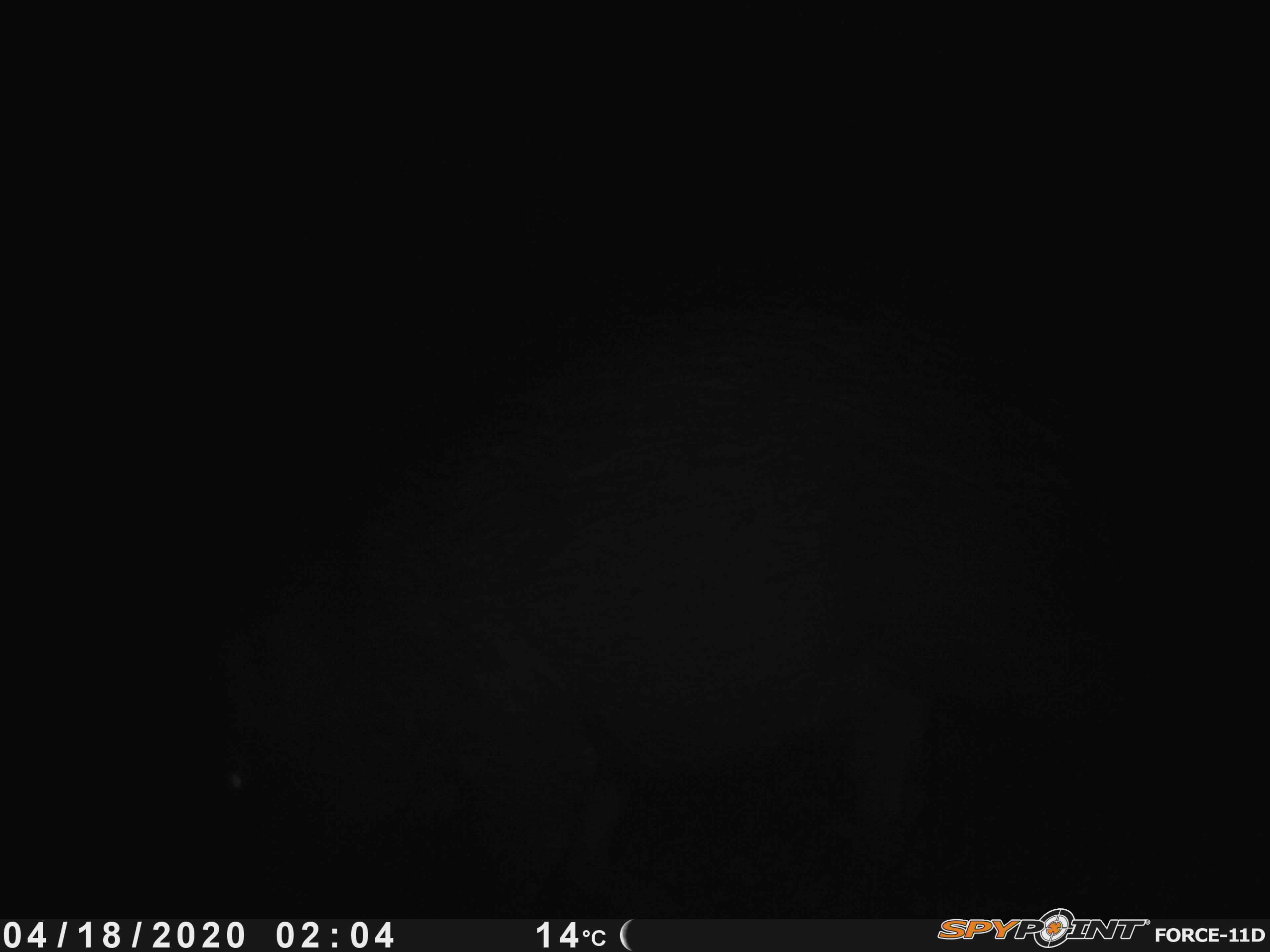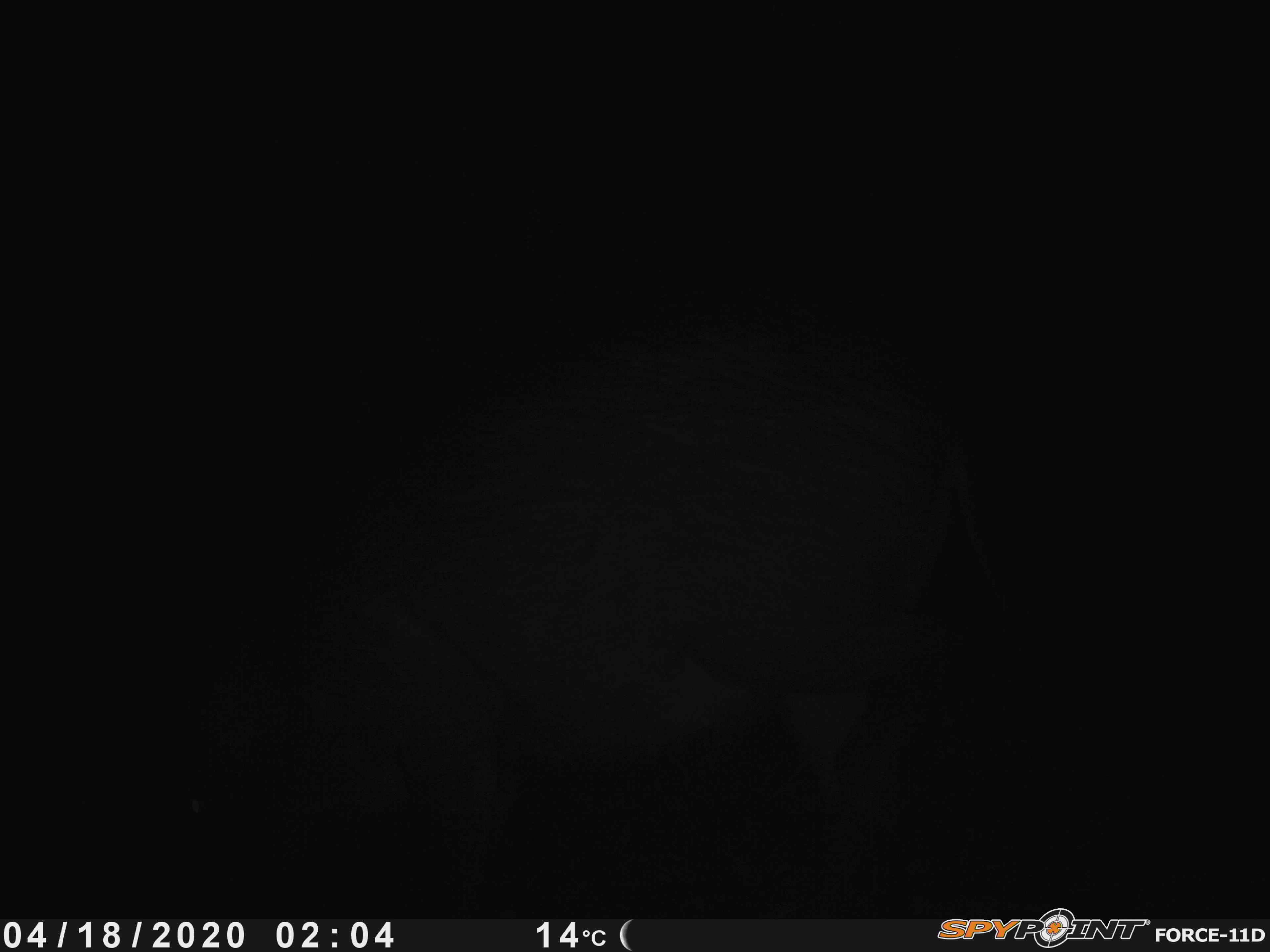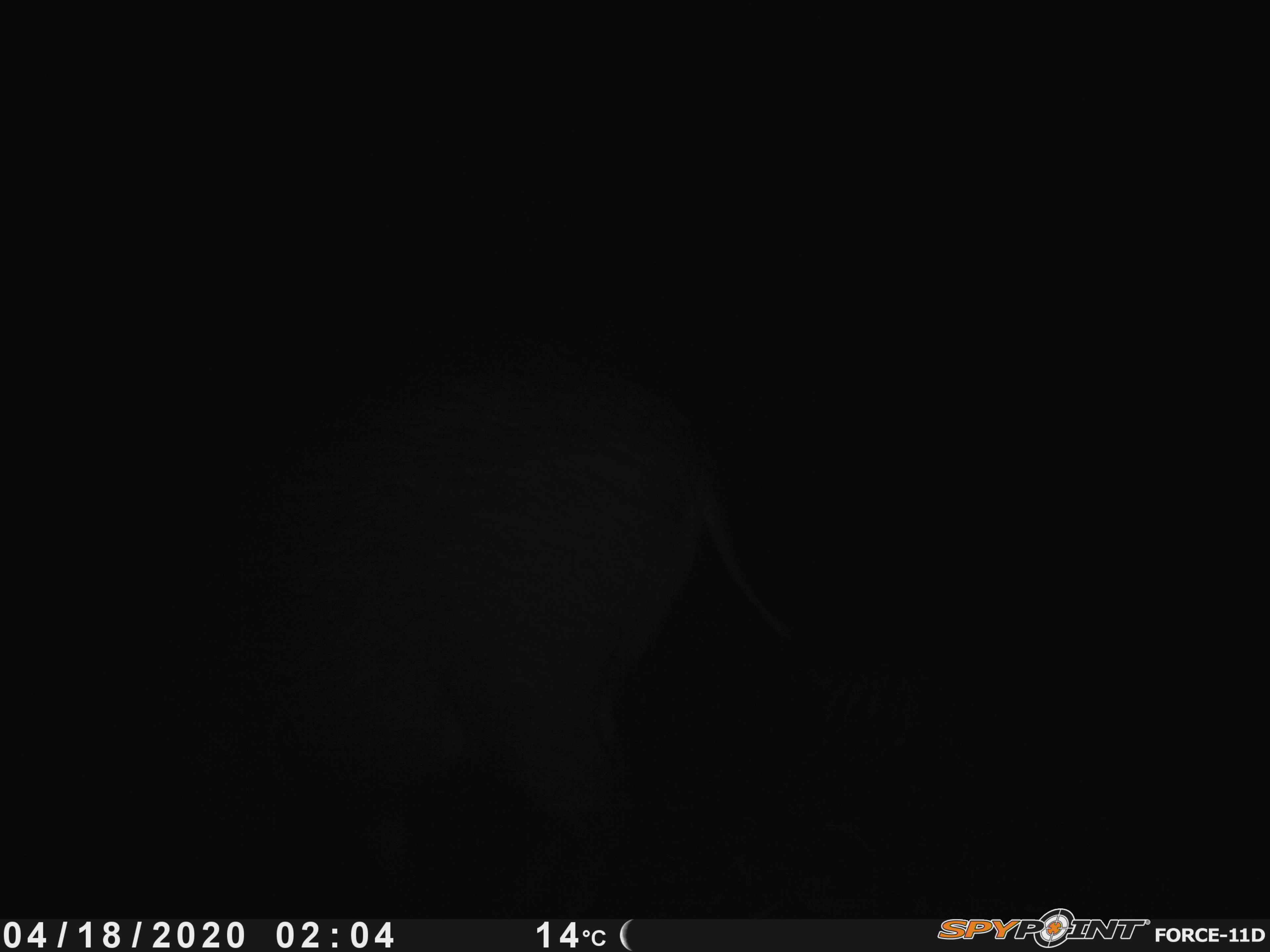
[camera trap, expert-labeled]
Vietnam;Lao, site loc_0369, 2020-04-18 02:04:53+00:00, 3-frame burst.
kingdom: Animalia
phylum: Chordata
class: Mammalia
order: Artiodactyla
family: Suidae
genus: Sus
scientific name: Sus scrofa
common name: eurasian wild pig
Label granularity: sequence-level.